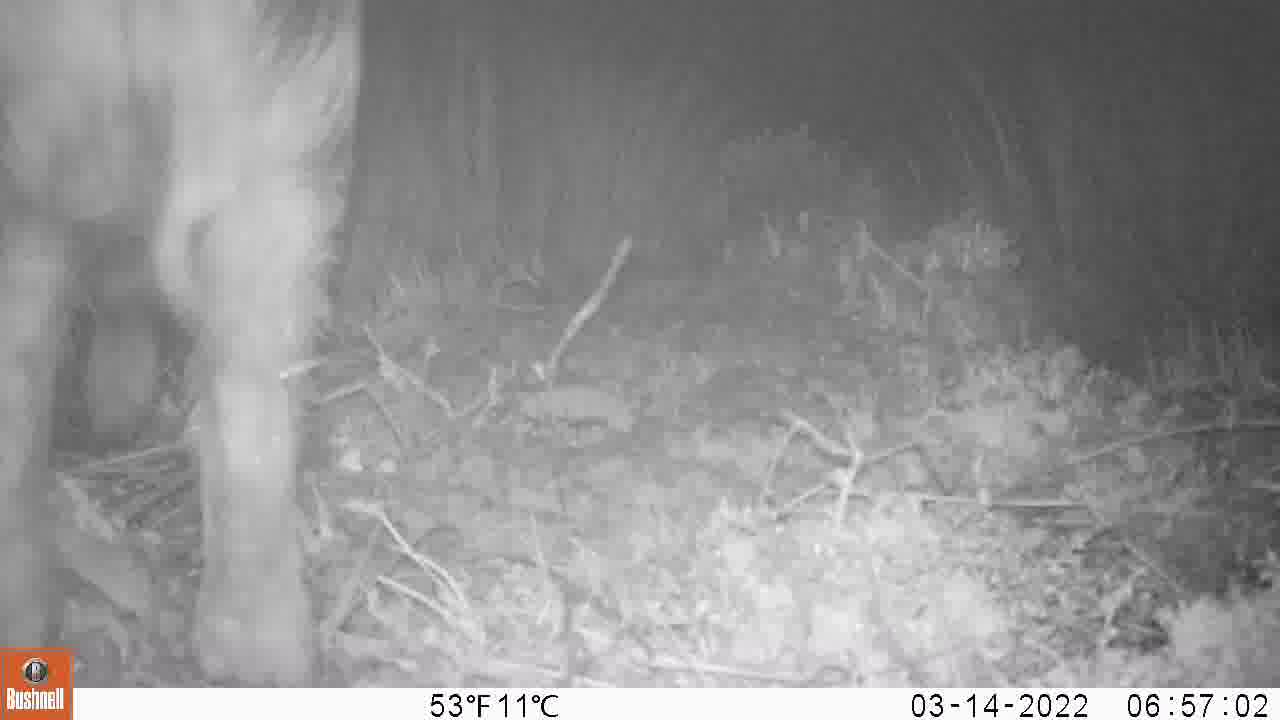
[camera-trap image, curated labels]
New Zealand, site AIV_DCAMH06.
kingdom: Animalia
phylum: Chordata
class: Mammalia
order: Artiodactyla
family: Suidae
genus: Sus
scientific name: Sus scrofa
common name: pig